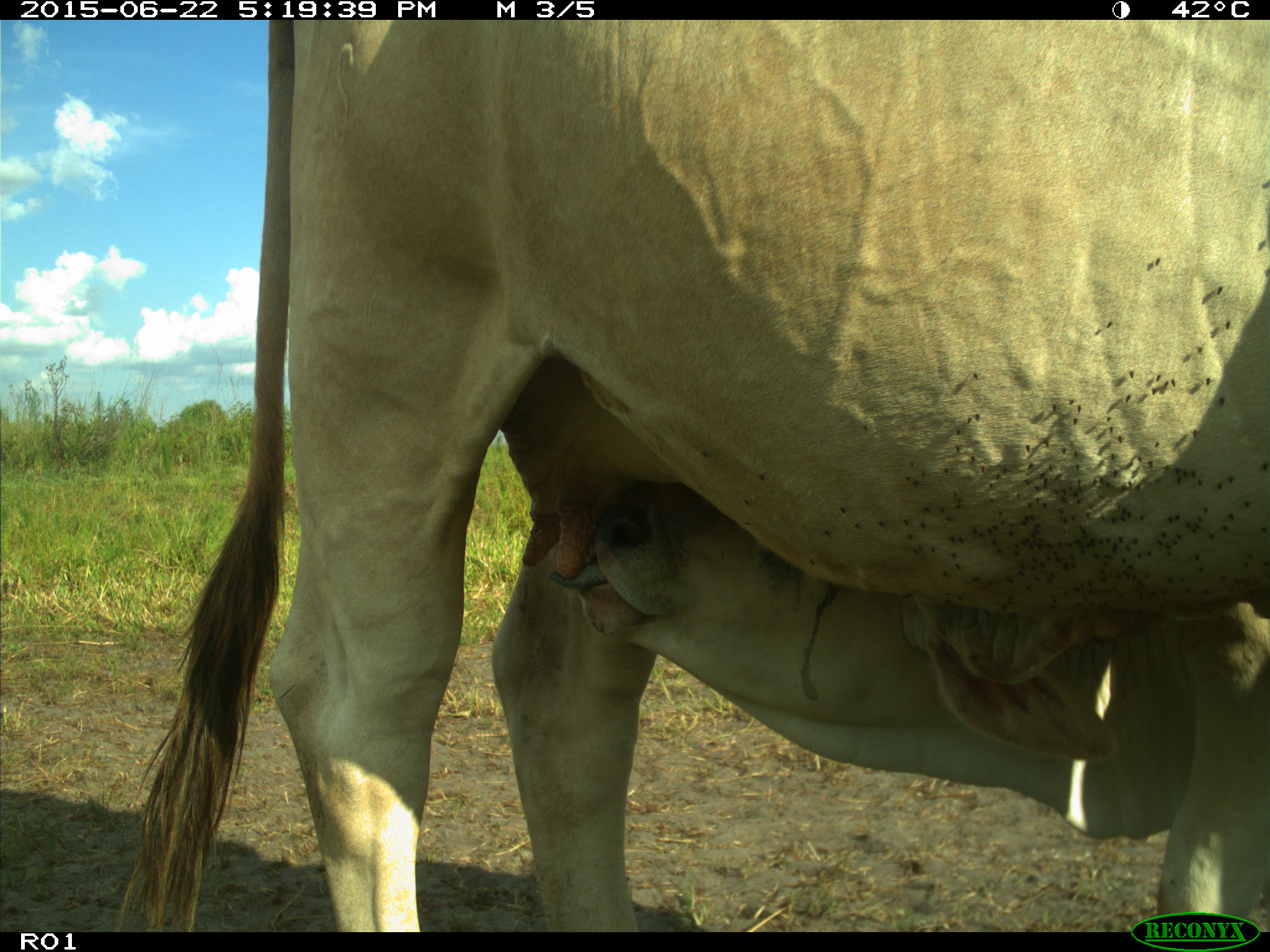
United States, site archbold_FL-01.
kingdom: Animalia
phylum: Chordata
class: Mammalia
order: Artiodactyla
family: Bovidae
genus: Bos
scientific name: Bos taurus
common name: domestic cow